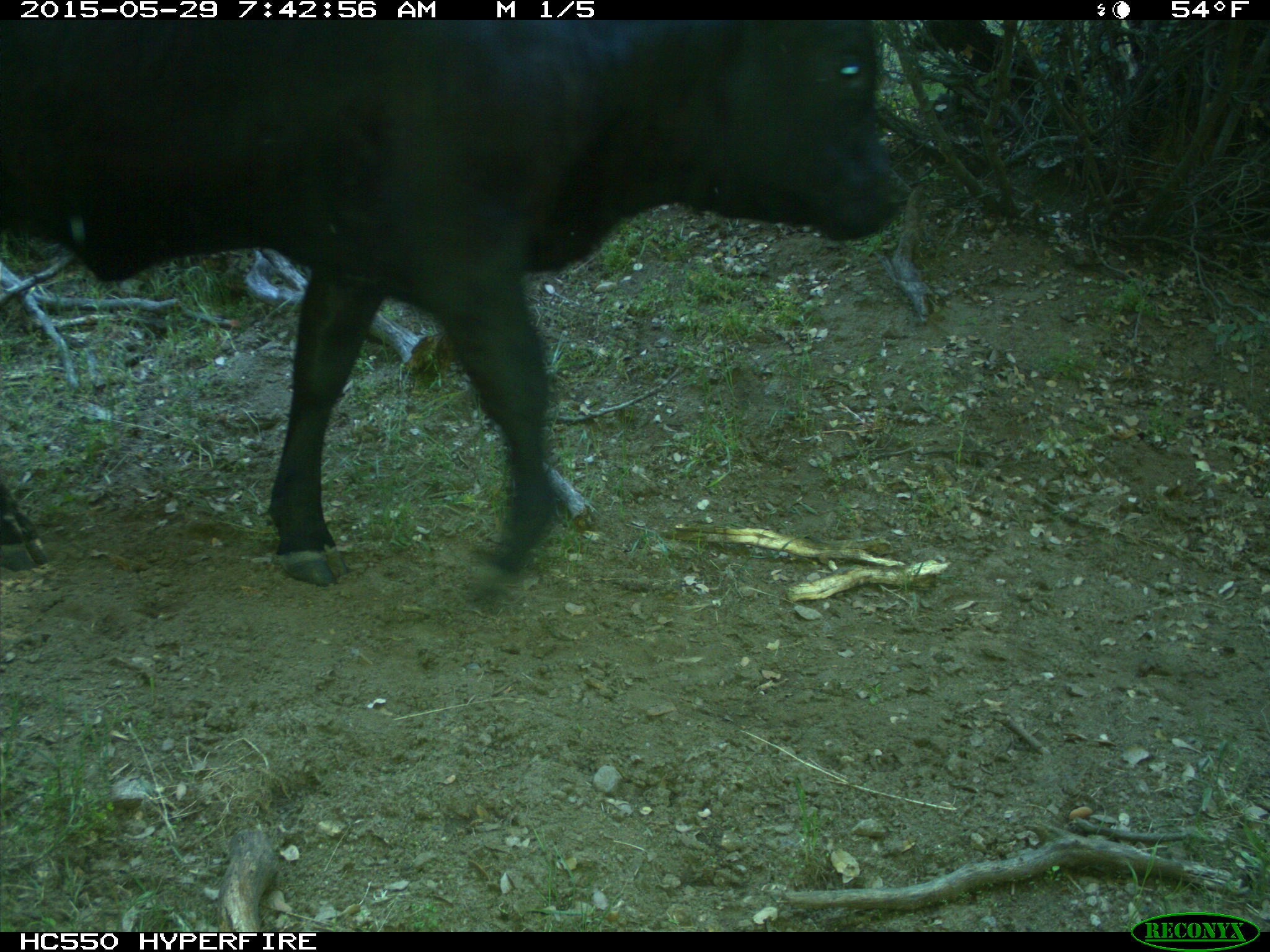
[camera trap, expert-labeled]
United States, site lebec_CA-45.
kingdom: Animalia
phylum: Chordata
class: Mammalia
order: Artiodactyla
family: Bovidae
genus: Bos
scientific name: Bos taurus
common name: domestic cow